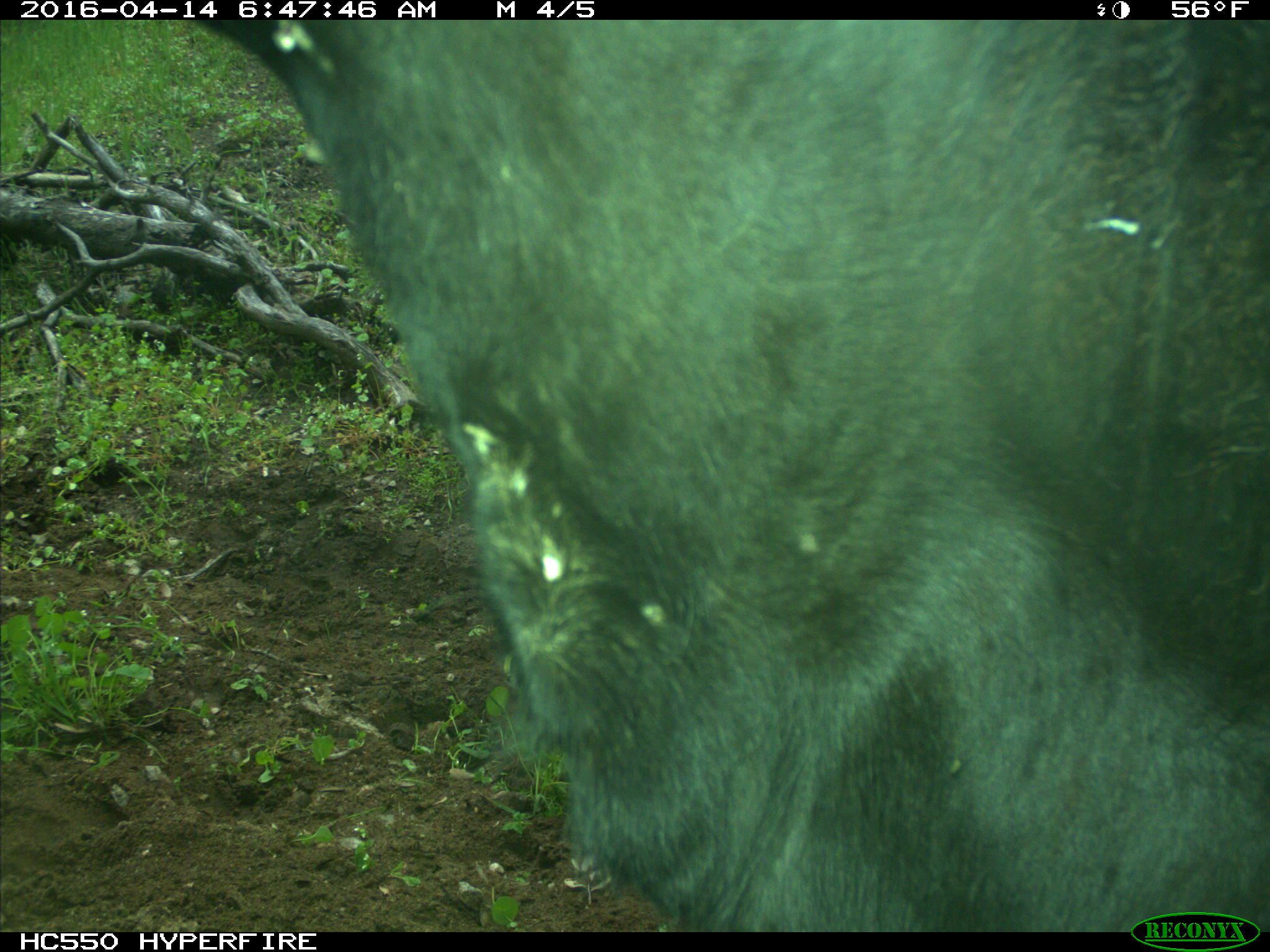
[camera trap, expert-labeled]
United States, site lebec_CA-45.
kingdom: Animalia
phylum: Chordata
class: Mammalia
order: Artiodactyla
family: Bovidae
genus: Bos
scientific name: Bos taurus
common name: domestic cow